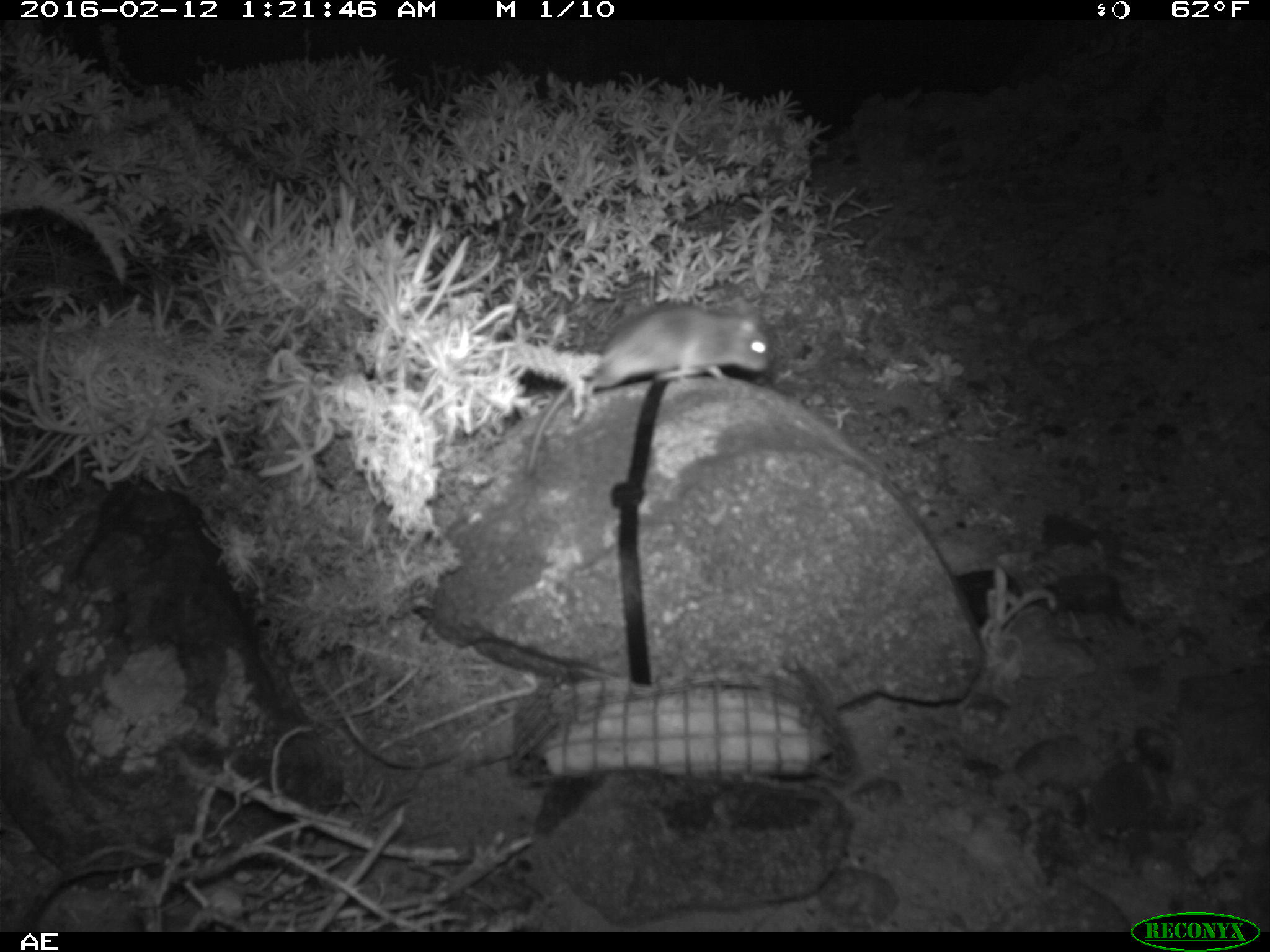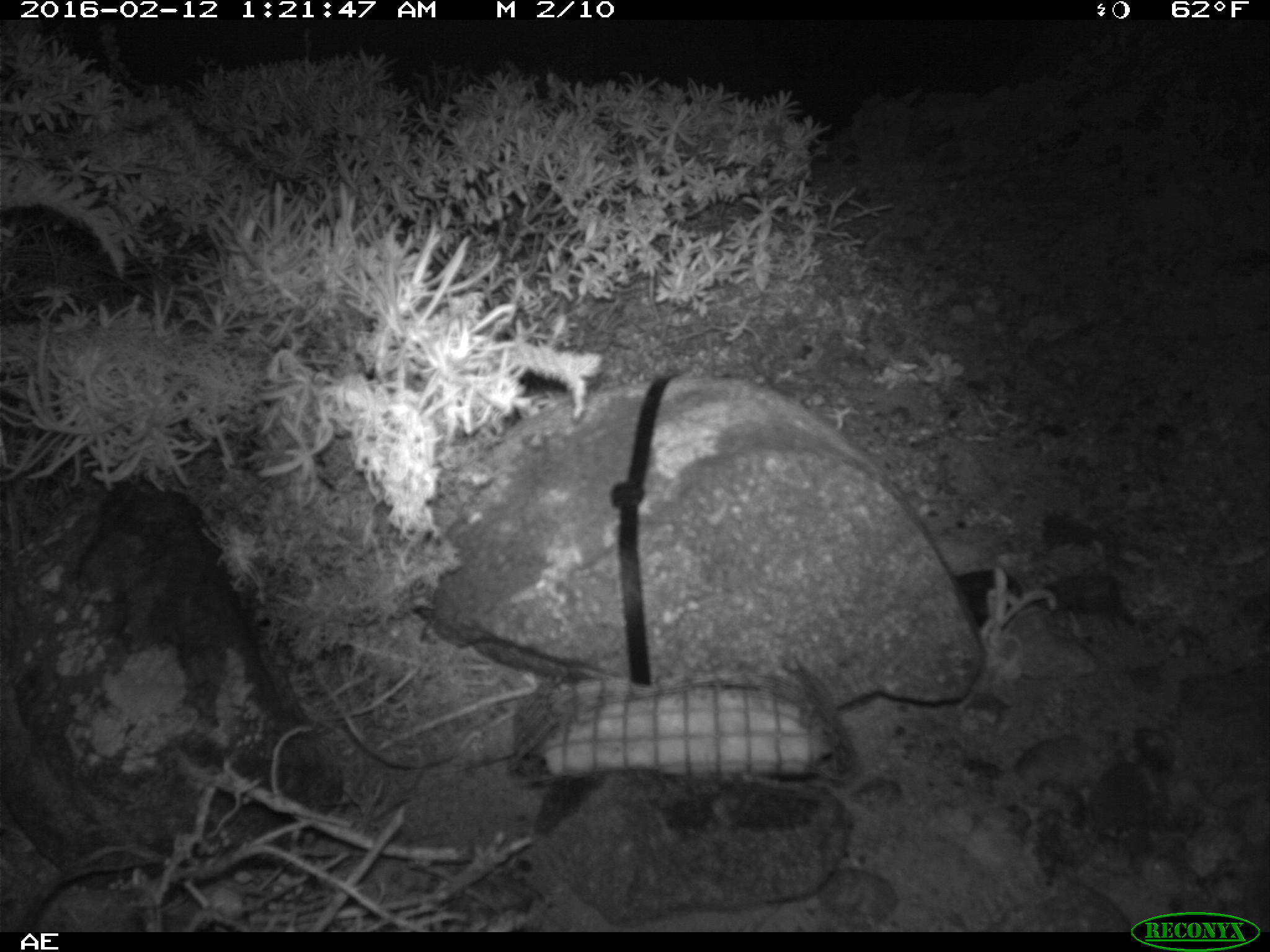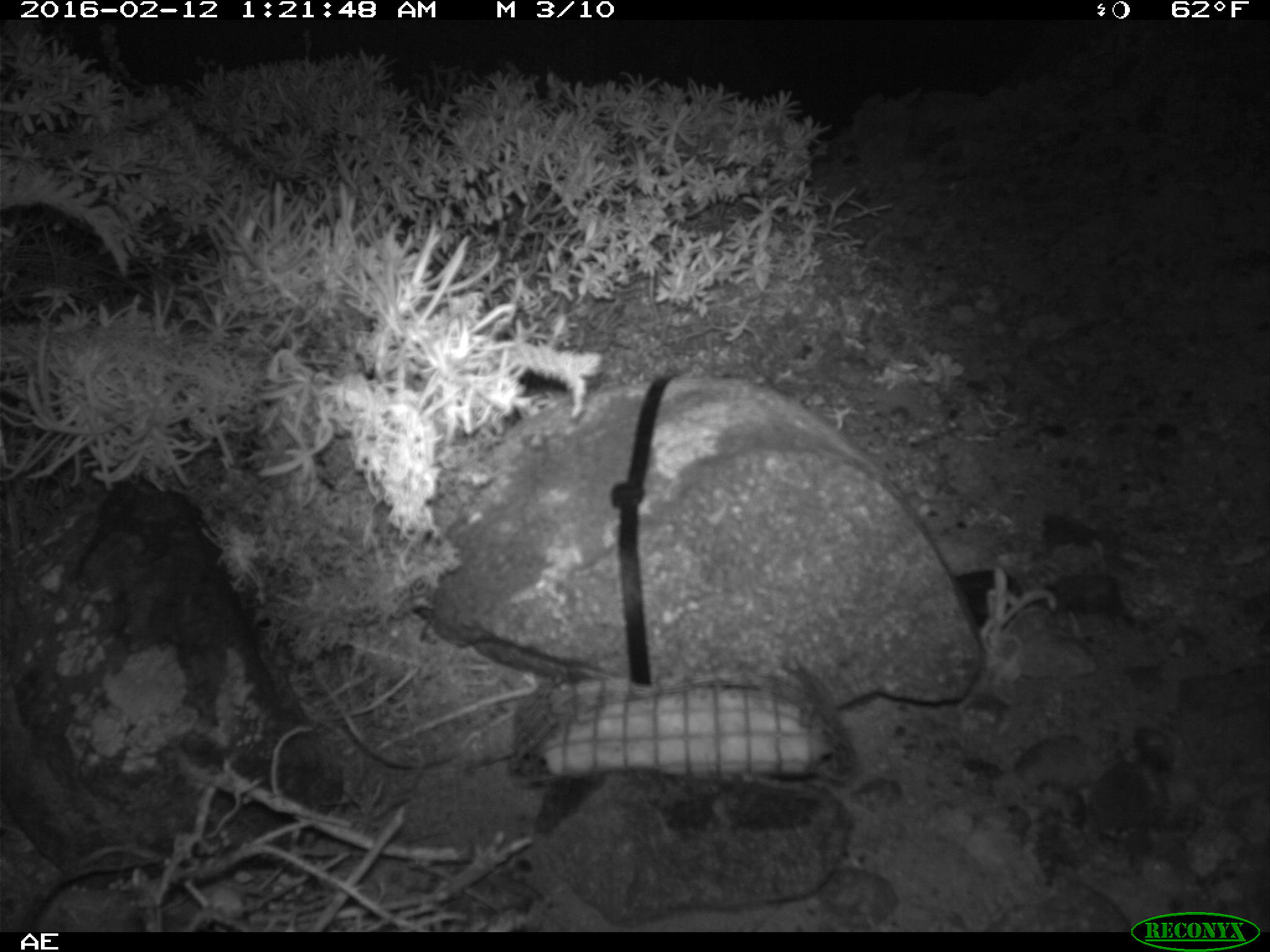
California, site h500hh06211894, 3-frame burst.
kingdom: Animalia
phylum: Chordata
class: Mammalia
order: Rodentia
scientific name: Rodentia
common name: rodent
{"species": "rodent (Rodentia)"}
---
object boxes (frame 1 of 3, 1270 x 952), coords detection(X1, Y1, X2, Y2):
rodent: detection(526, 297, 772, 470)